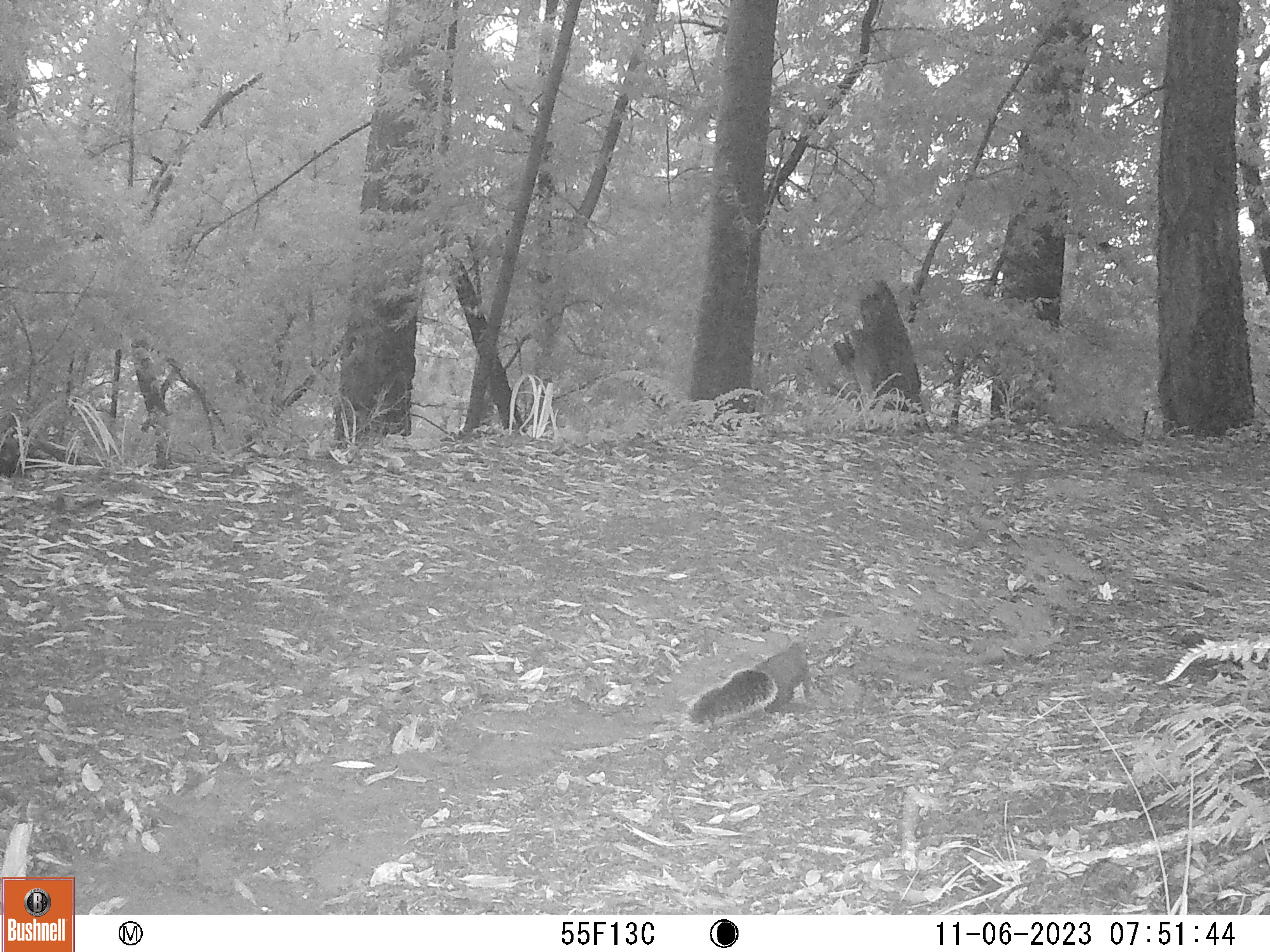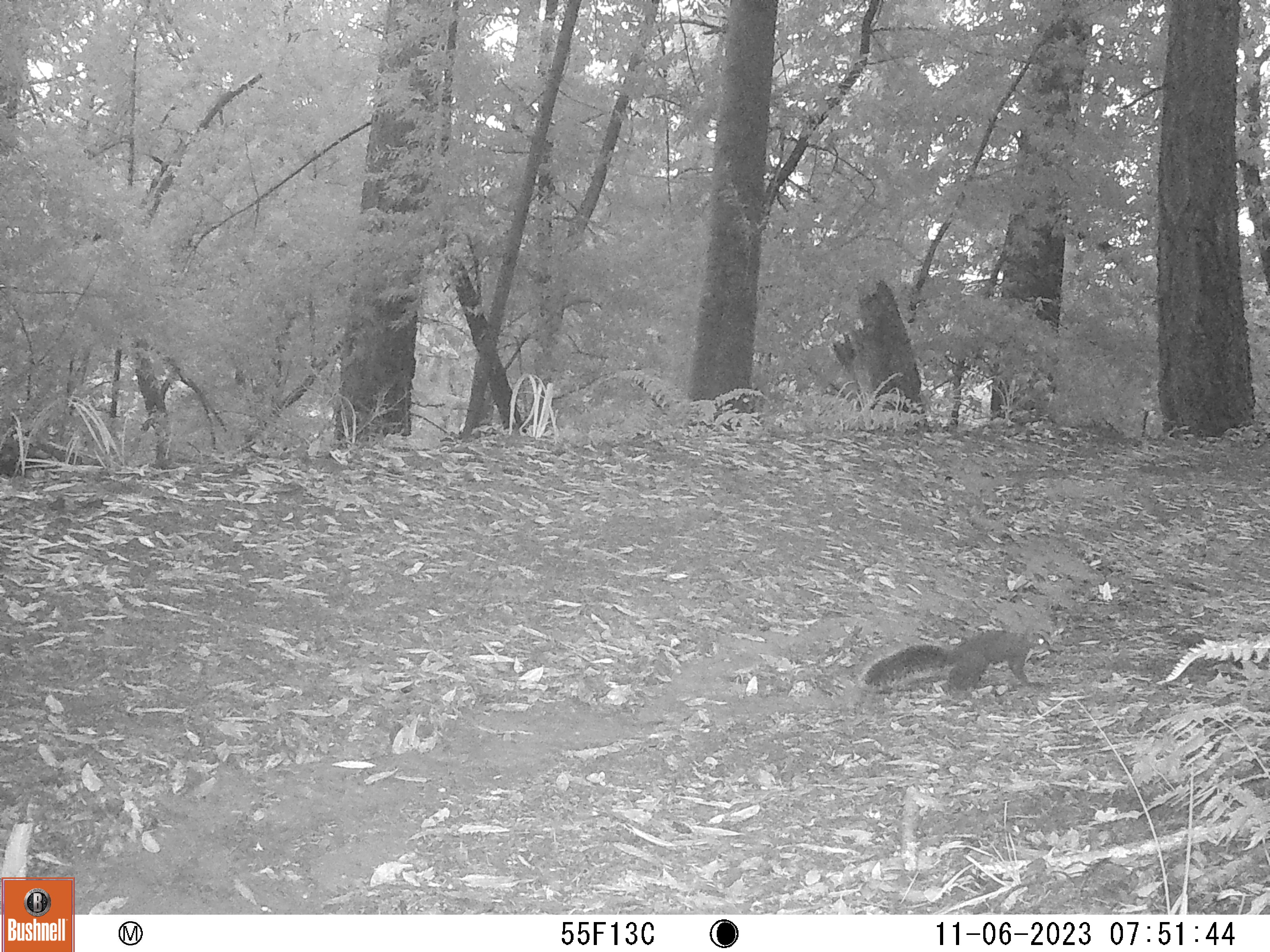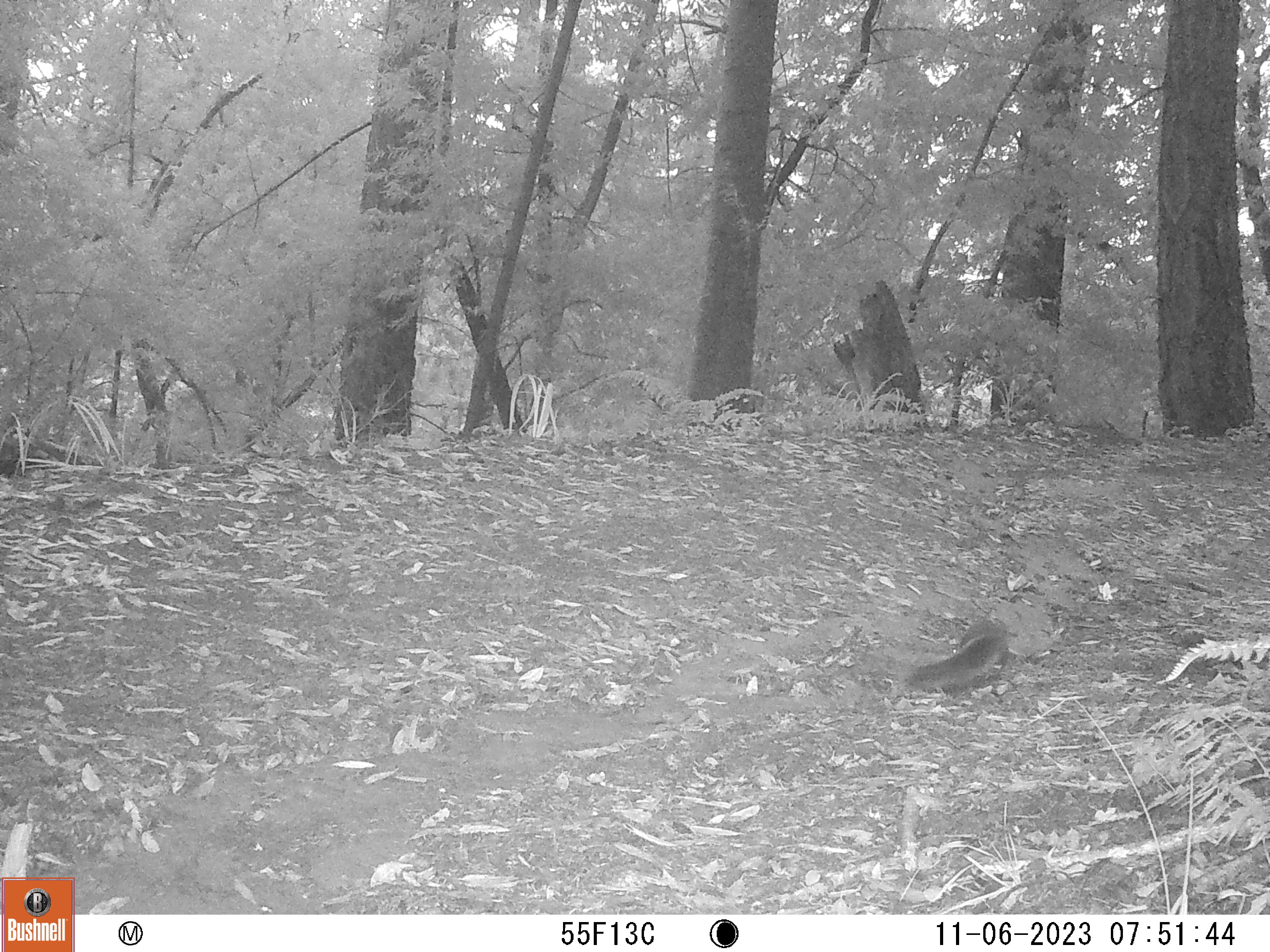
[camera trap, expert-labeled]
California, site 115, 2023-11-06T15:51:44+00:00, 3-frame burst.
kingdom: Animalia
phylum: Chordata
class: Mammalia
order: Rodentia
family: Sciuridae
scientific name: Sciuridae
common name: squirrel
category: unknown squirrel